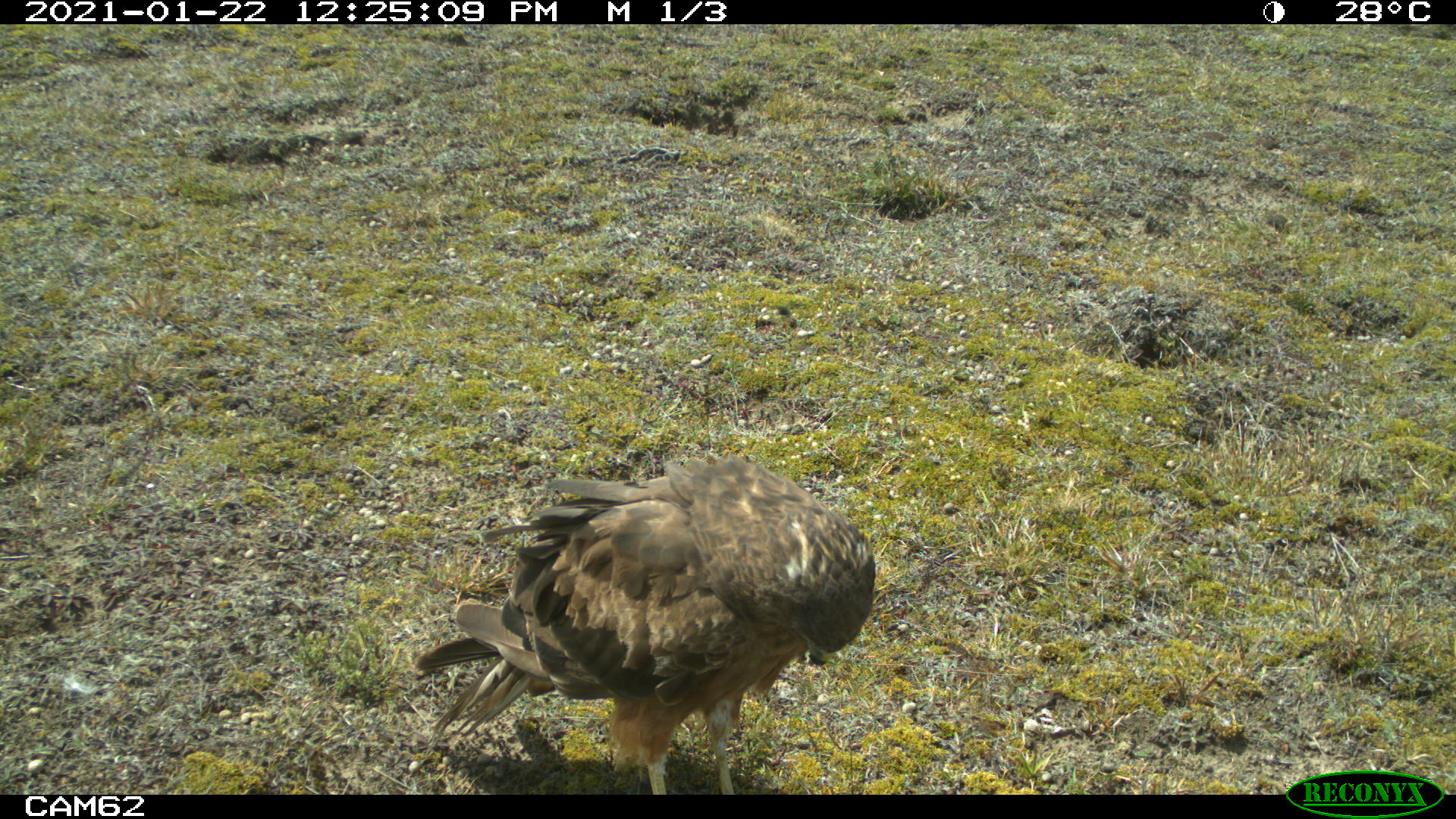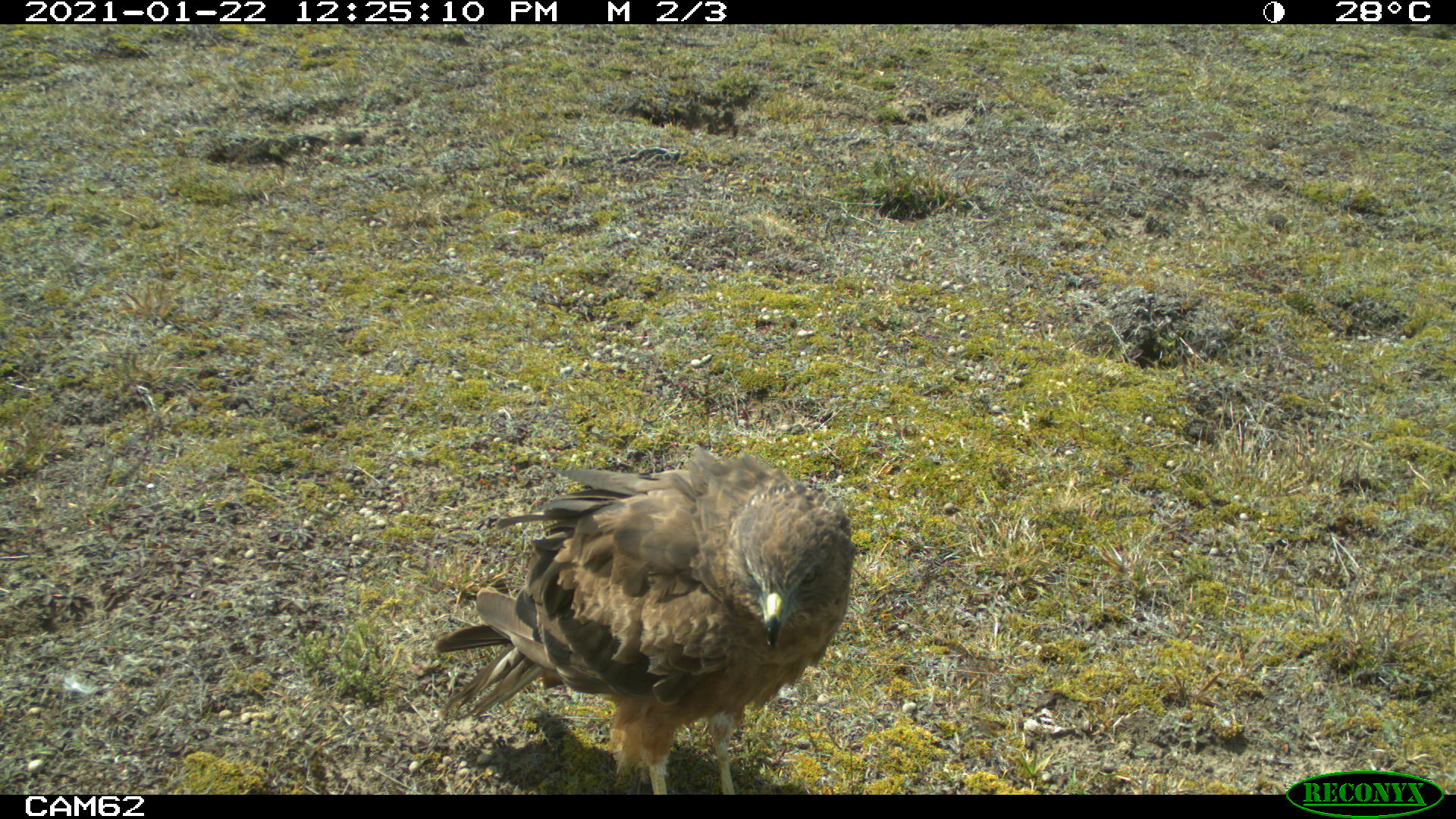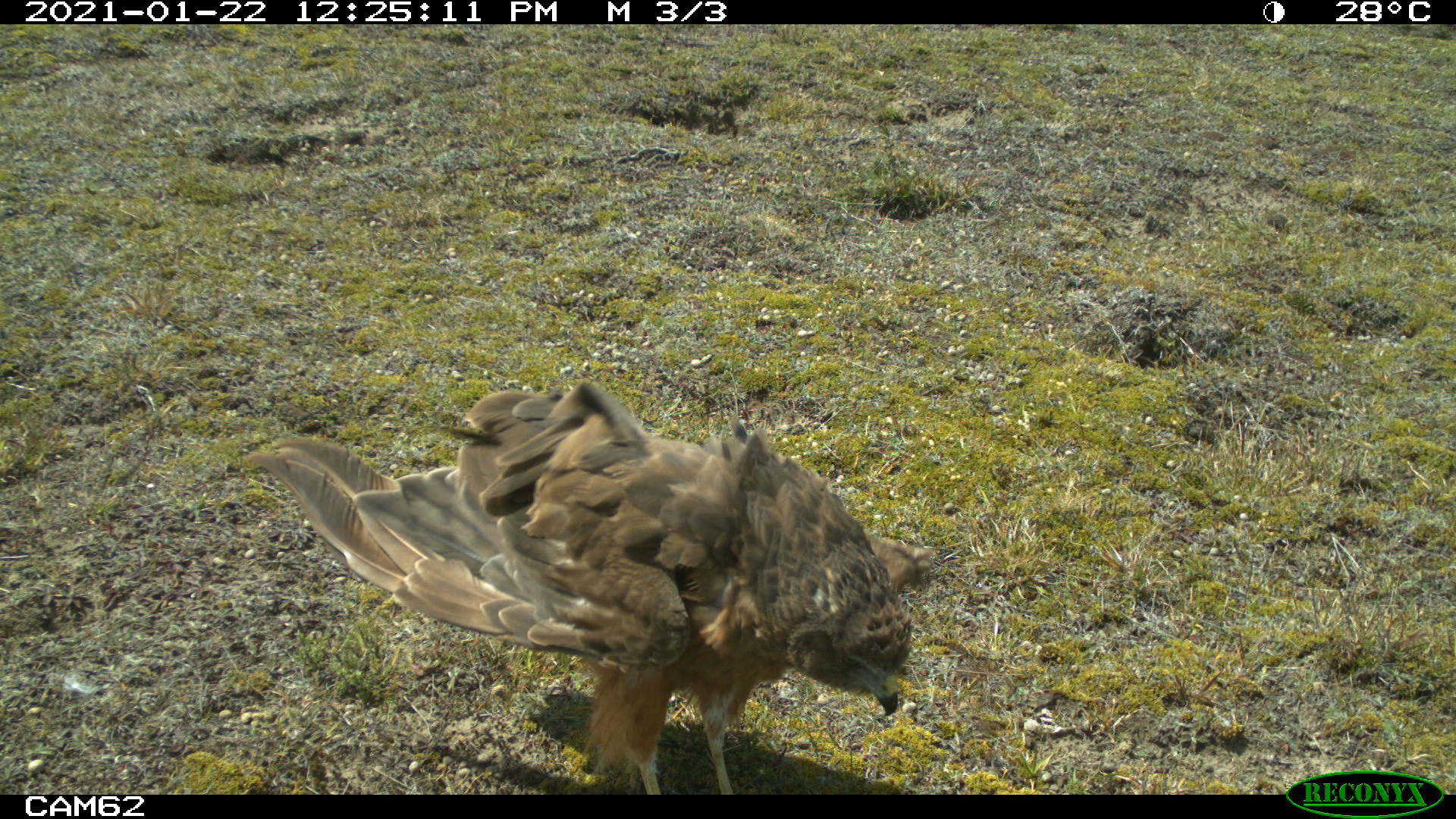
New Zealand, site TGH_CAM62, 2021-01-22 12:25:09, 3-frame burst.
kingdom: Animalia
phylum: Chordata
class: Aves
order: Accipitriformes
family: Accipitridae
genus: Circus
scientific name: Circus approximans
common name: swamp harrier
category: harrier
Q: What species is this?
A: Harrier (swamp harrier) (Circus approximans).